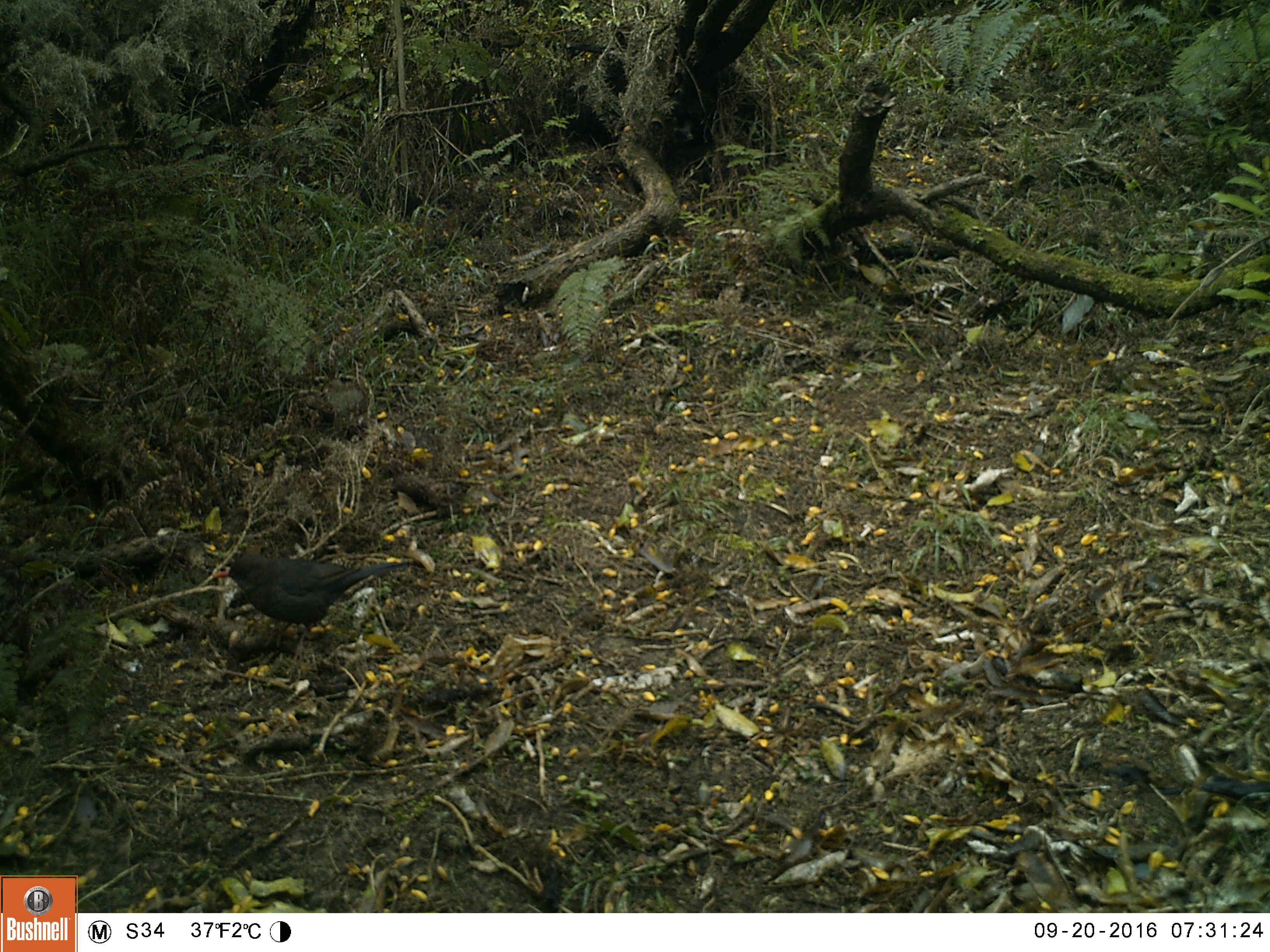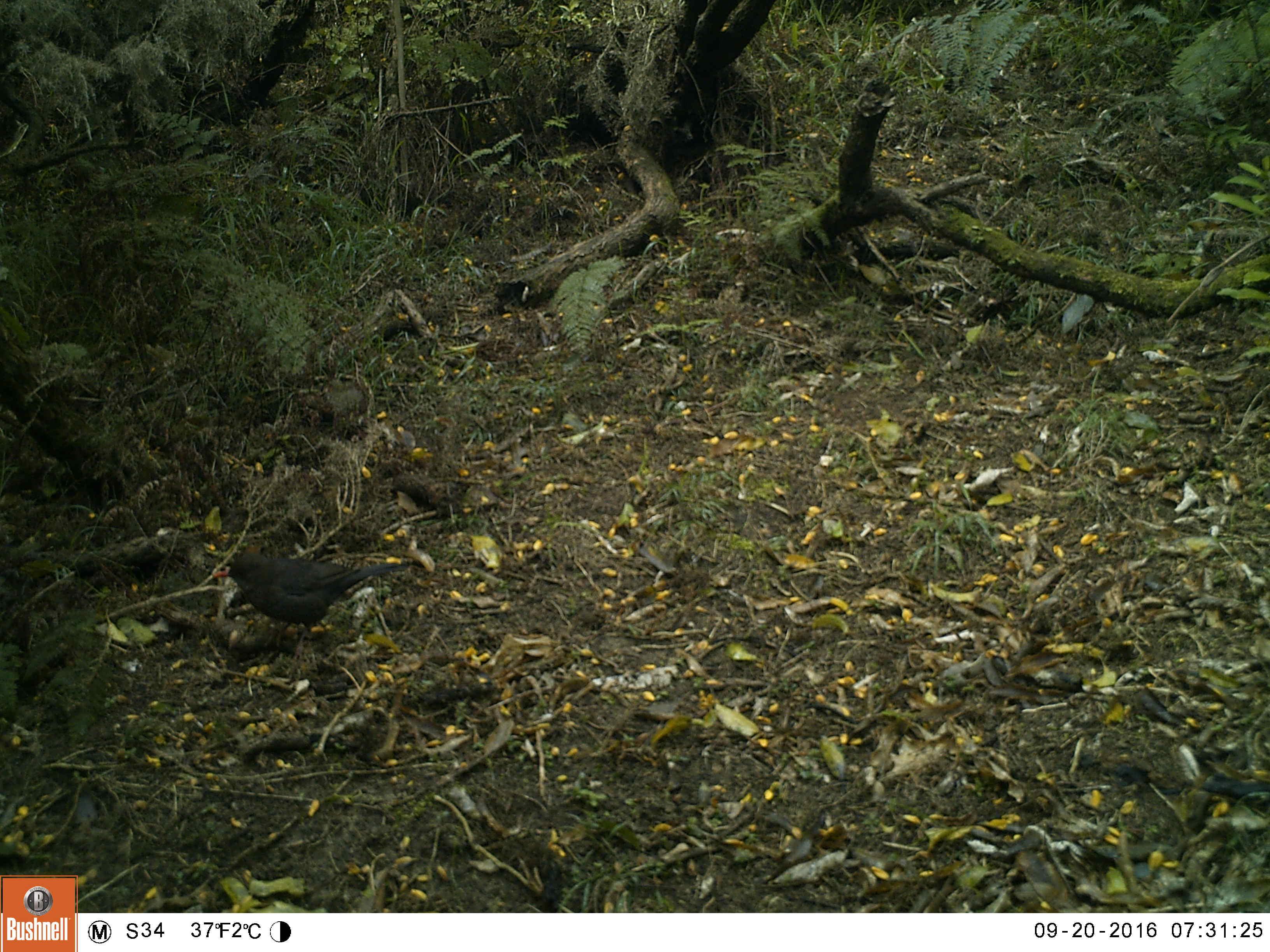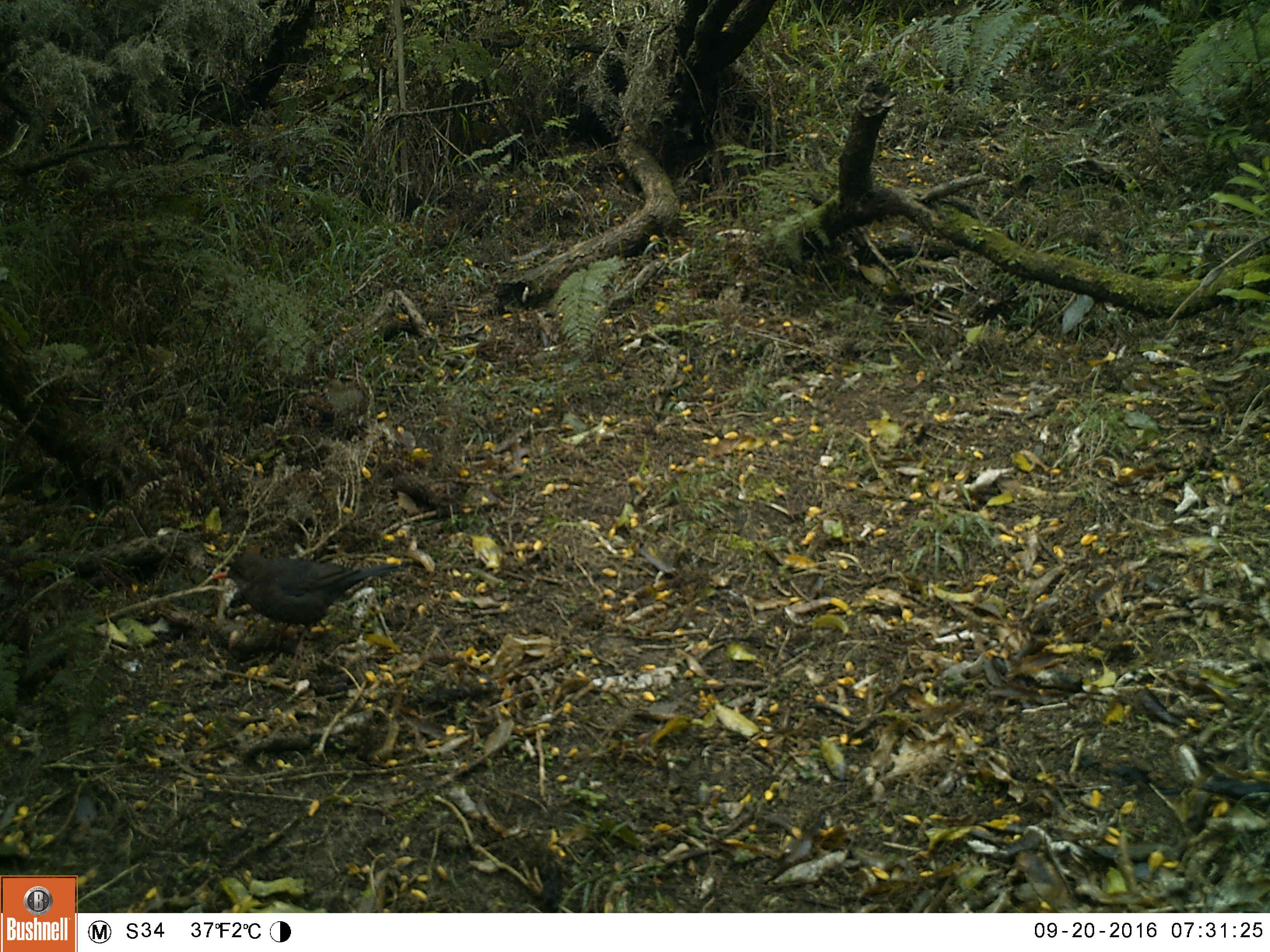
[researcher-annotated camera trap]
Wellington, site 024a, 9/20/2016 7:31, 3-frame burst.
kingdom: Animalia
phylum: Chordata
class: Aves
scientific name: Aves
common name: bird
Bird (Aves).